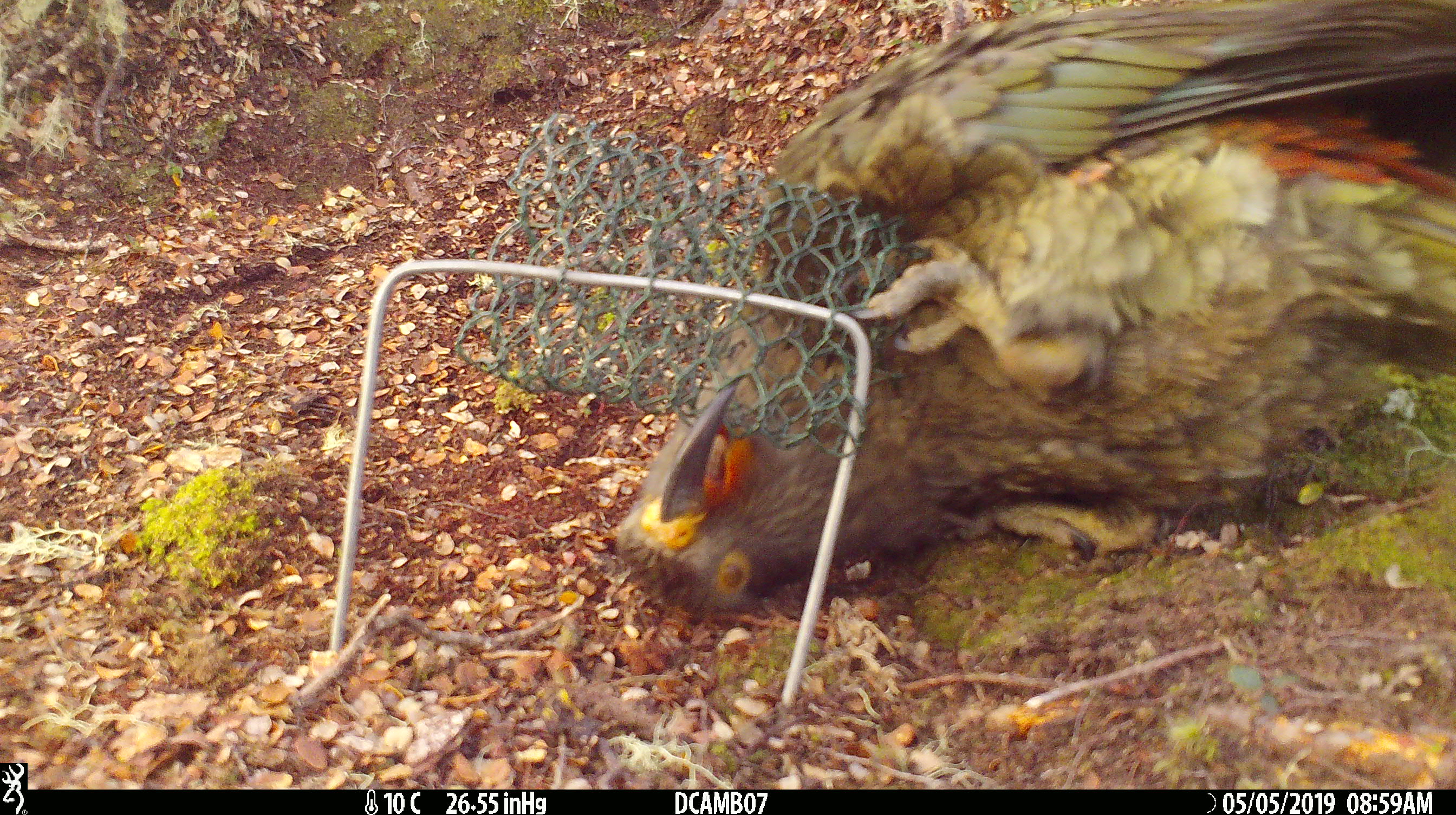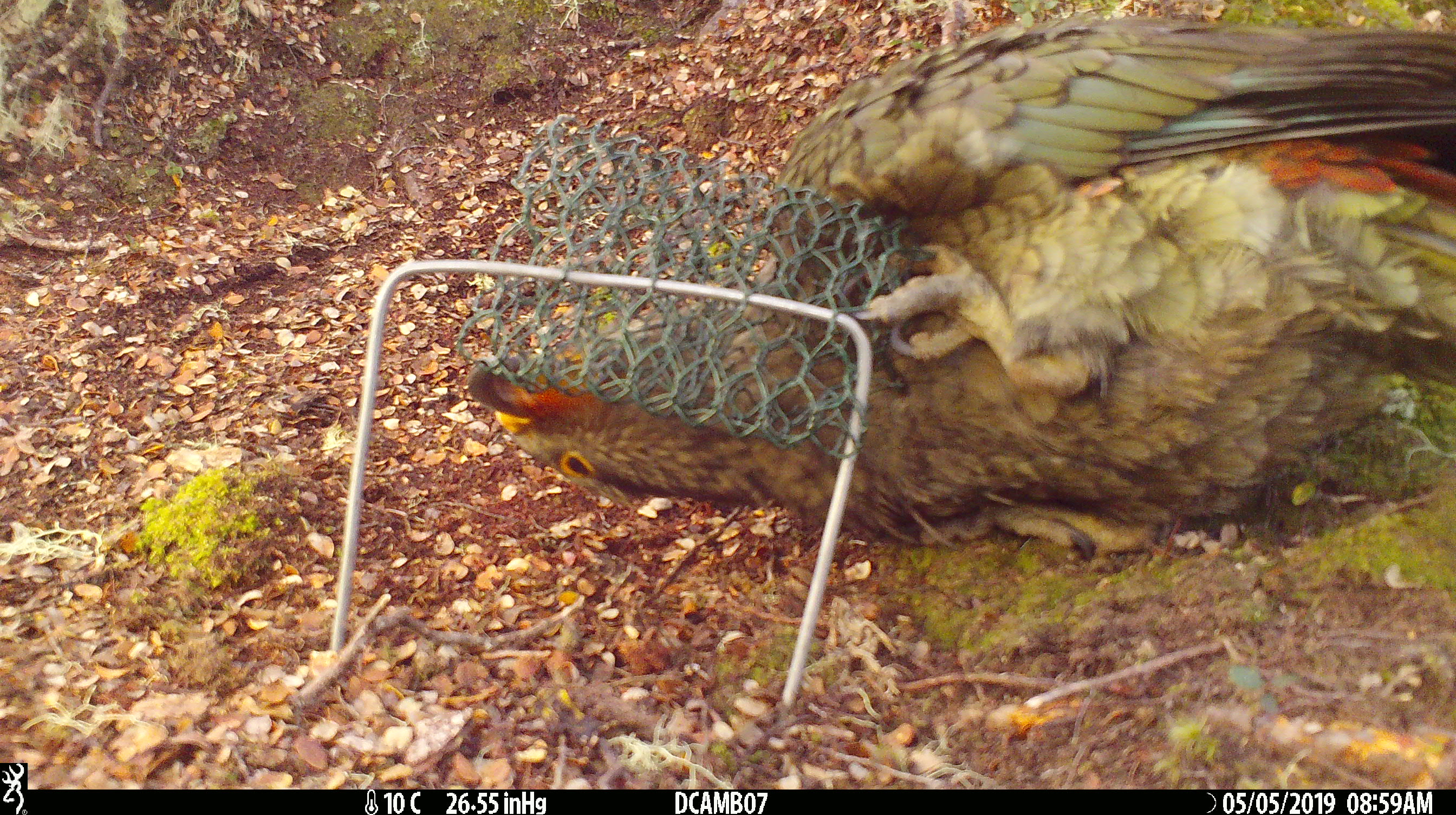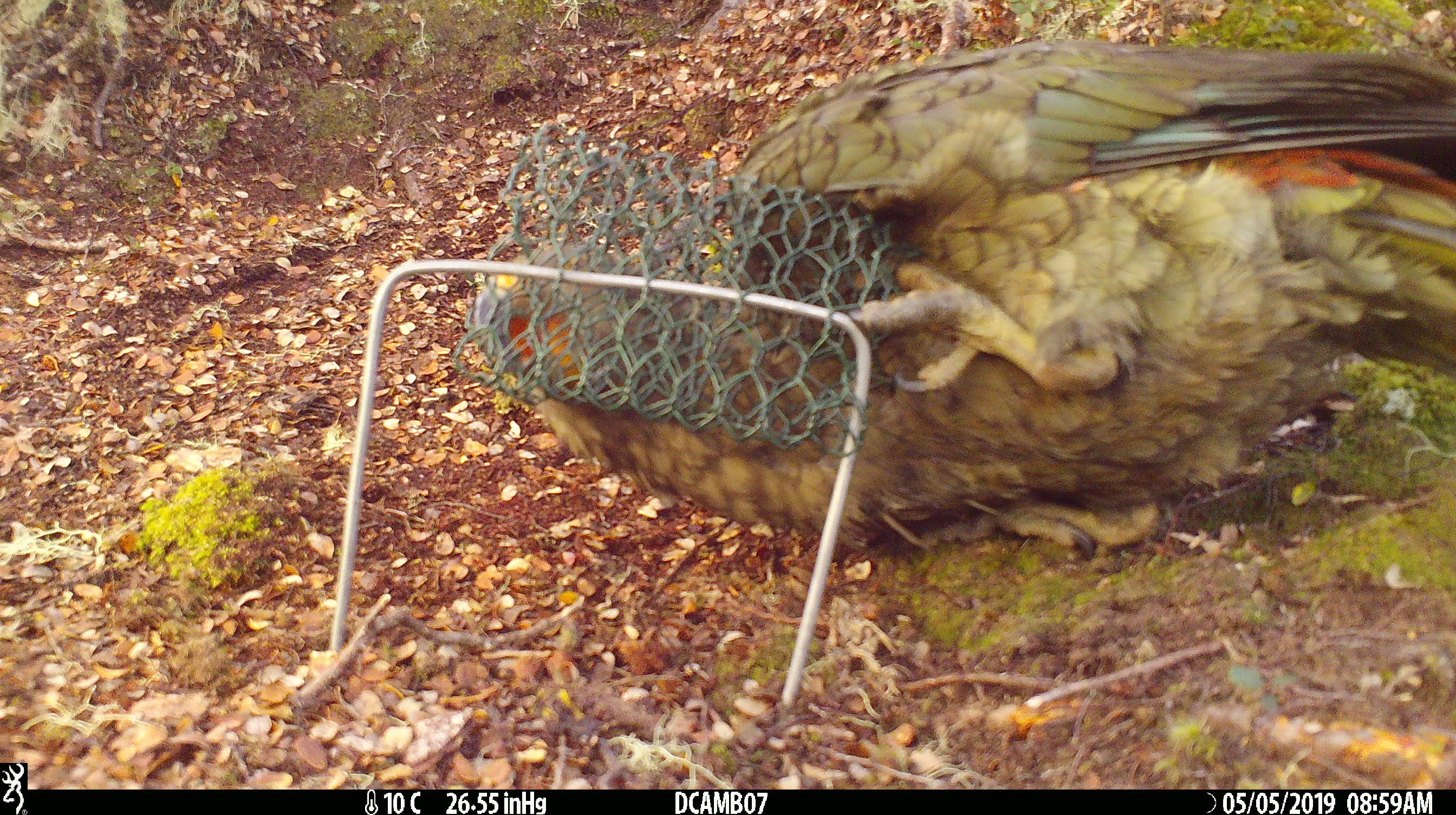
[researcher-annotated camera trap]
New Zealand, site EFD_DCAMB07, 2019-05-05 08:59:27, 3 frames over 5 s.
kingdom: Animalia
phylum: Chordata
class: Aves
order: Psittaciformes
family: Strigopidae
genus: Nestor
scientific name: Nestor notabilis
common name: kea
Kea (Nestor notabilis).